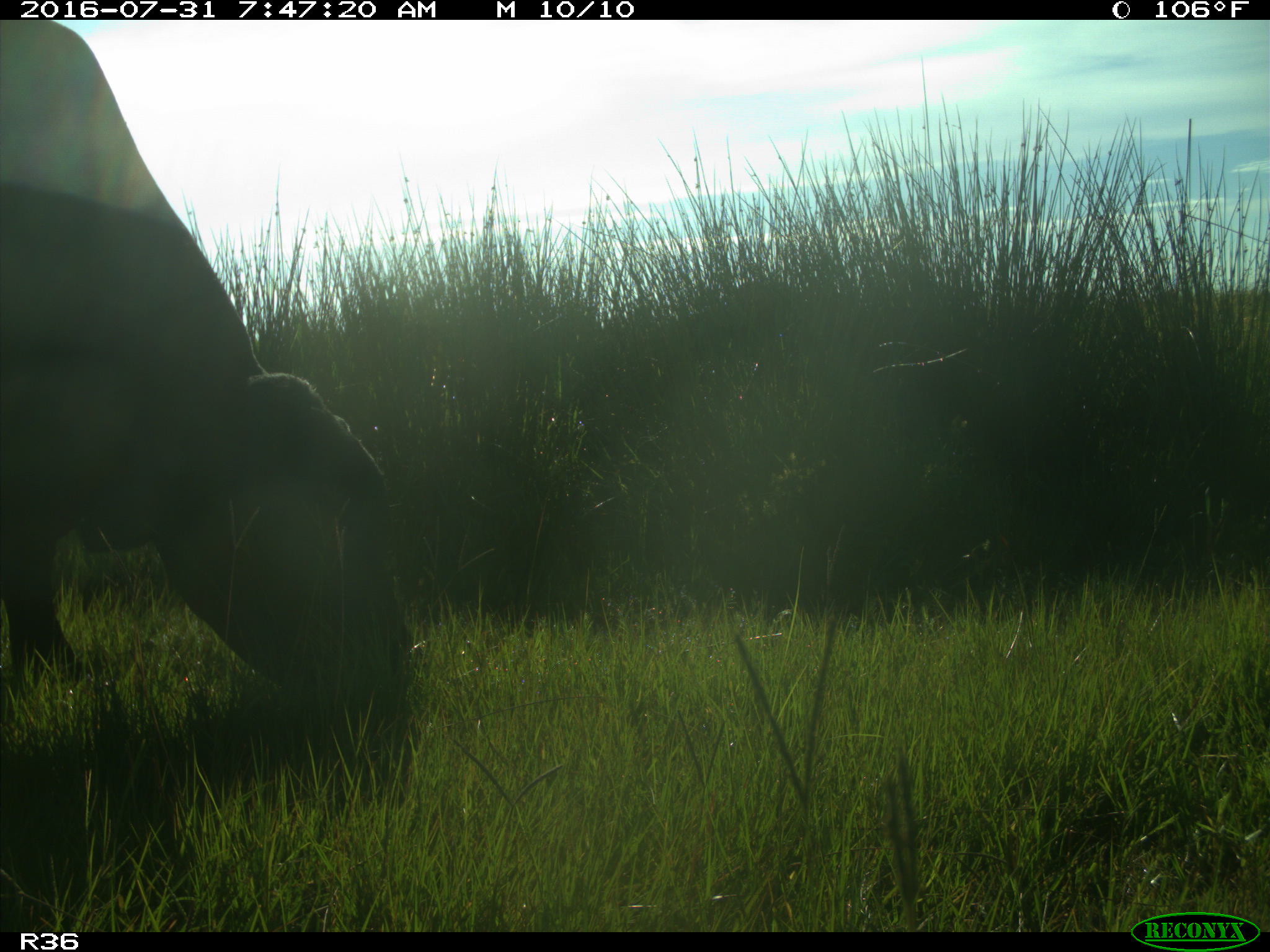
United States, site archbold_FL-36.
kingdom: Animalia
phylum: Chordata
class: Mammalia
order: Artiodactyla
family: Bovidae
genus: Bos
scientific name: Bos taurus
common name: domestic cow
Bos taurus (domestic cow).